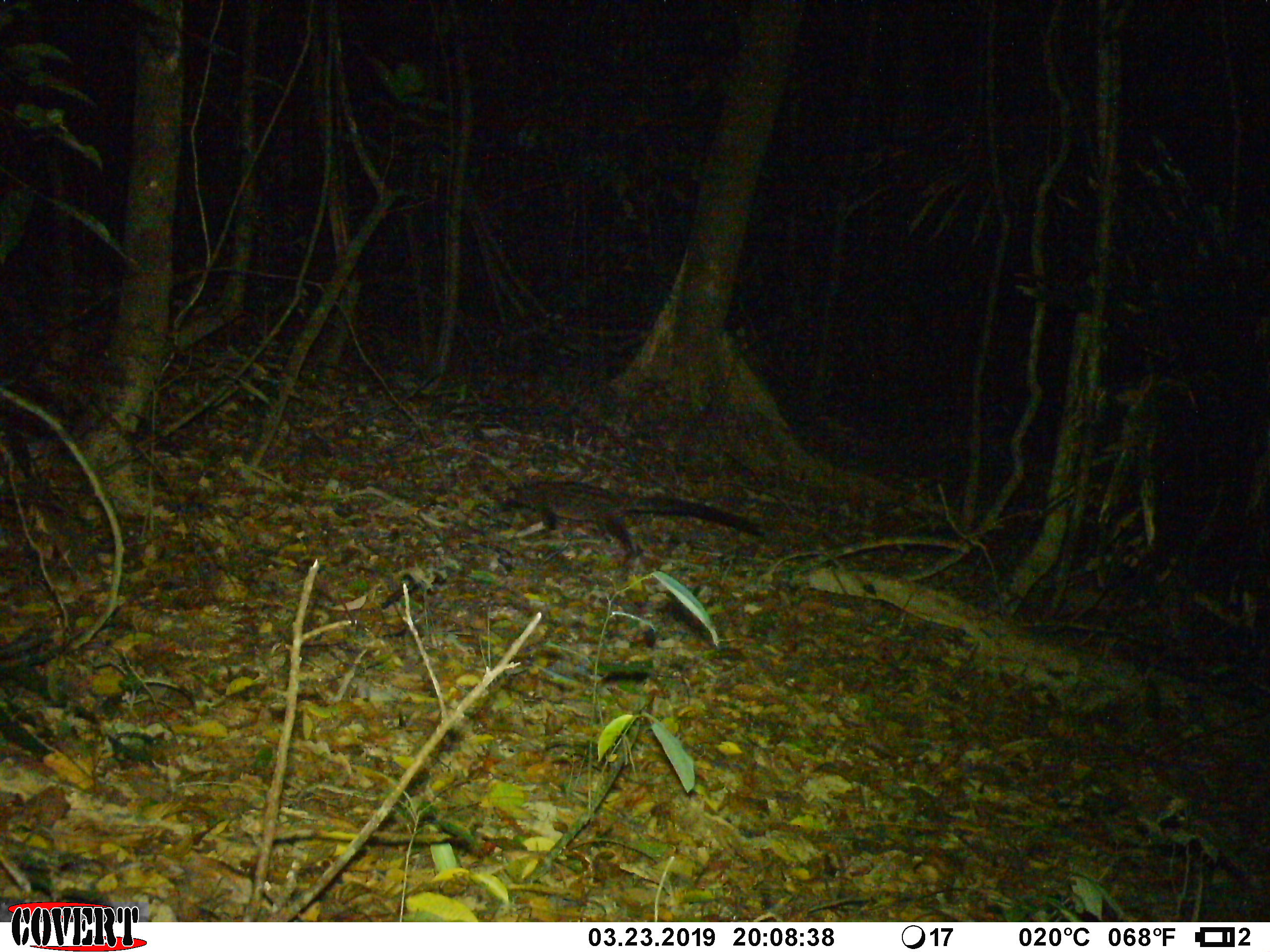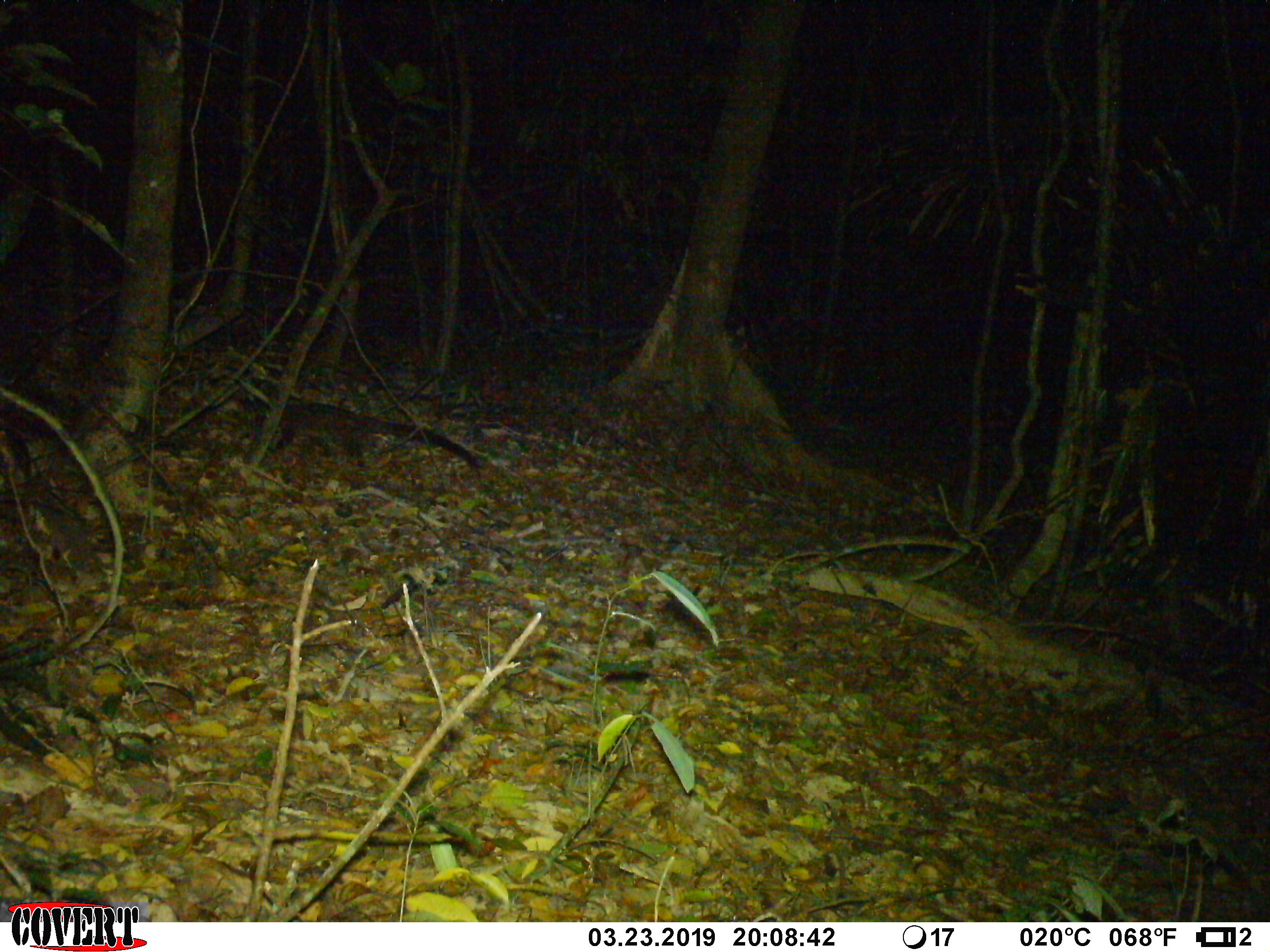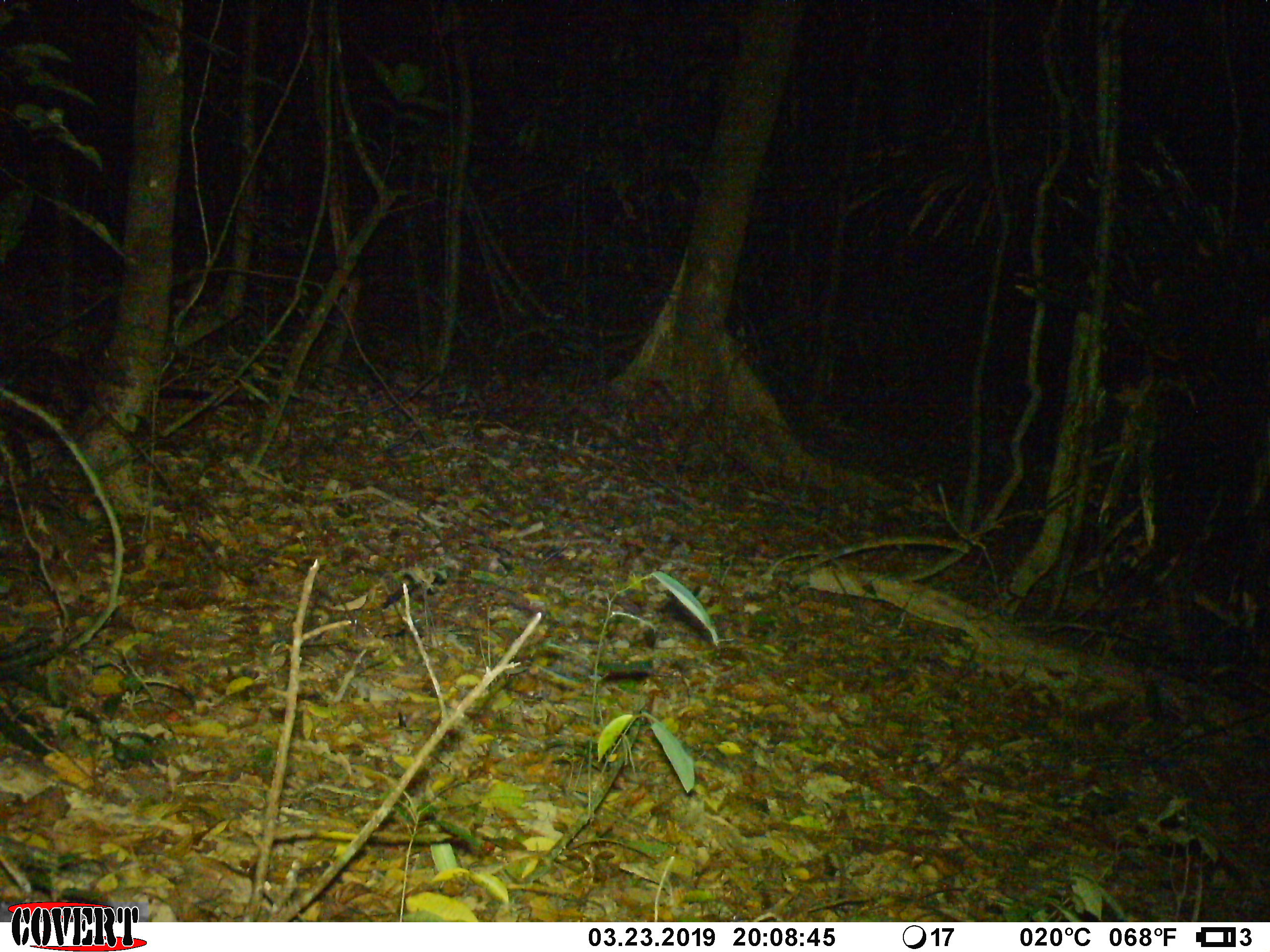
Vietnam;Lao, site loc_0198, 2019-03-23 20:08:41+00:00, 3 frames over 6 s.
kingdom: Animalia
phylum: Chordata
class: Mammalia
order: Carnivora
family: Viverridae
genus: Paradoxurus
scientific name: Paradoxurus hermaphroditus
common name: common palm civet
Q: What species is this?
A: Common palm civet (Paradoxurus hermaphroditus).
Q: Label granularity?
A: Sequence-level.